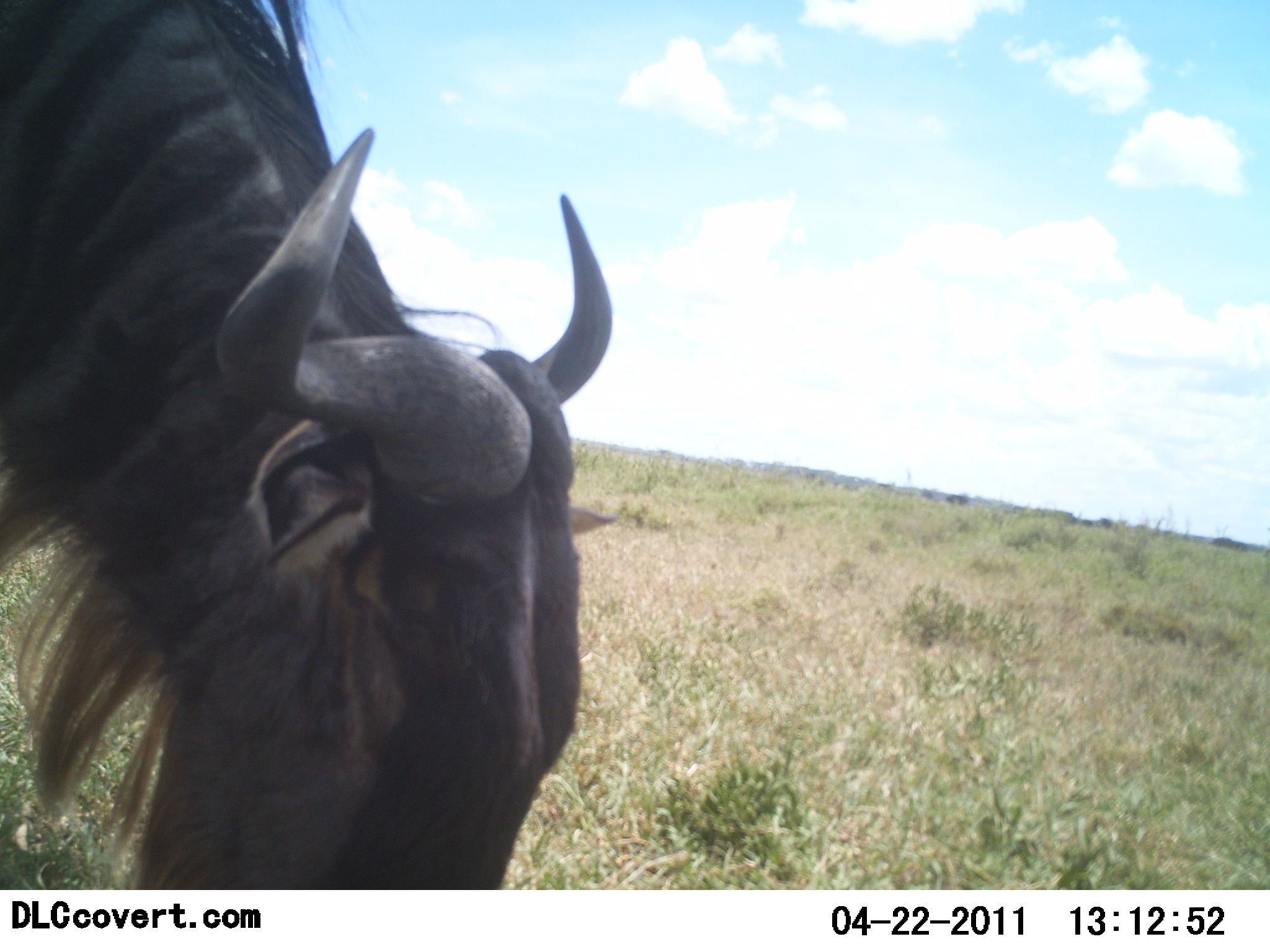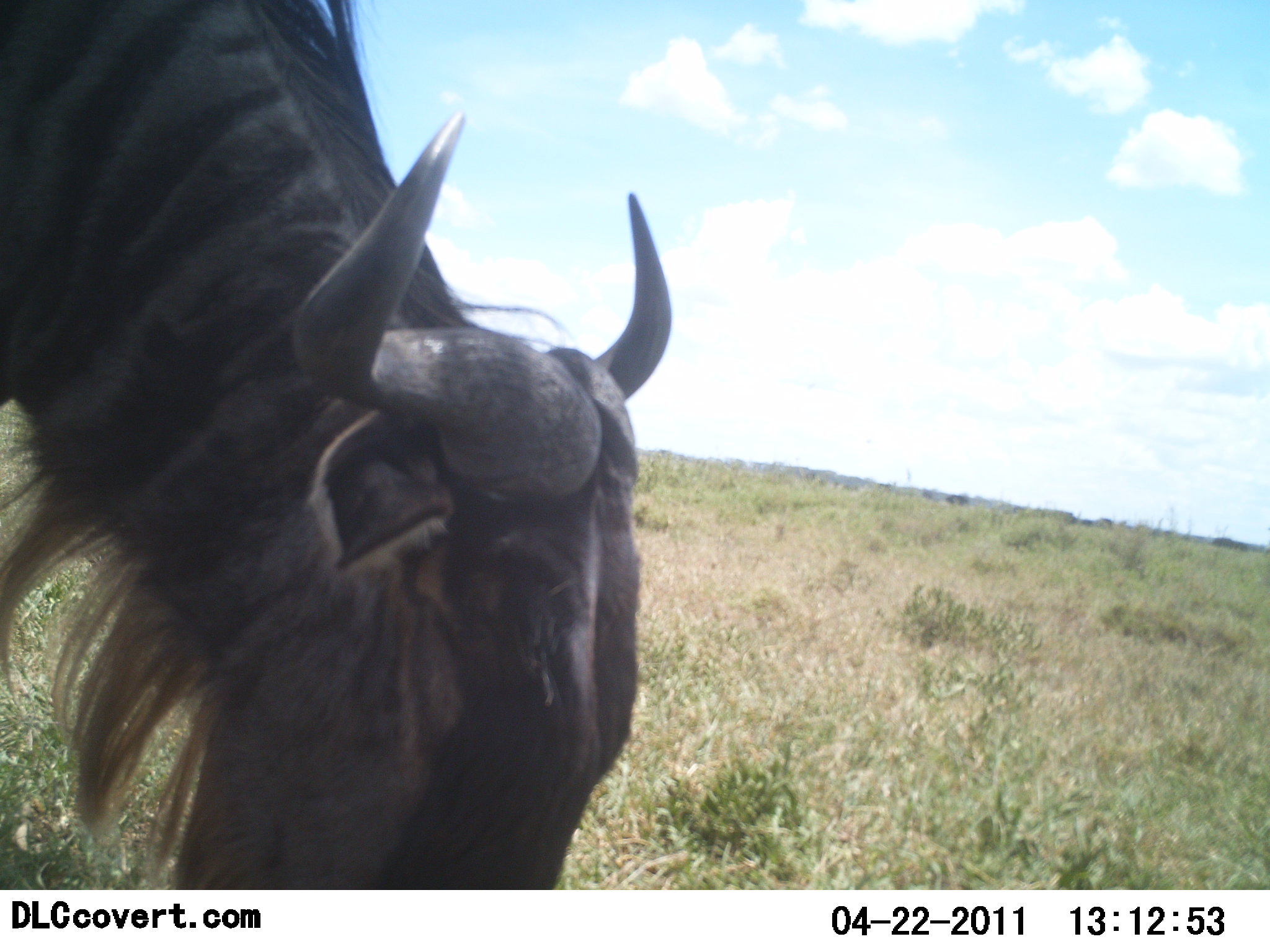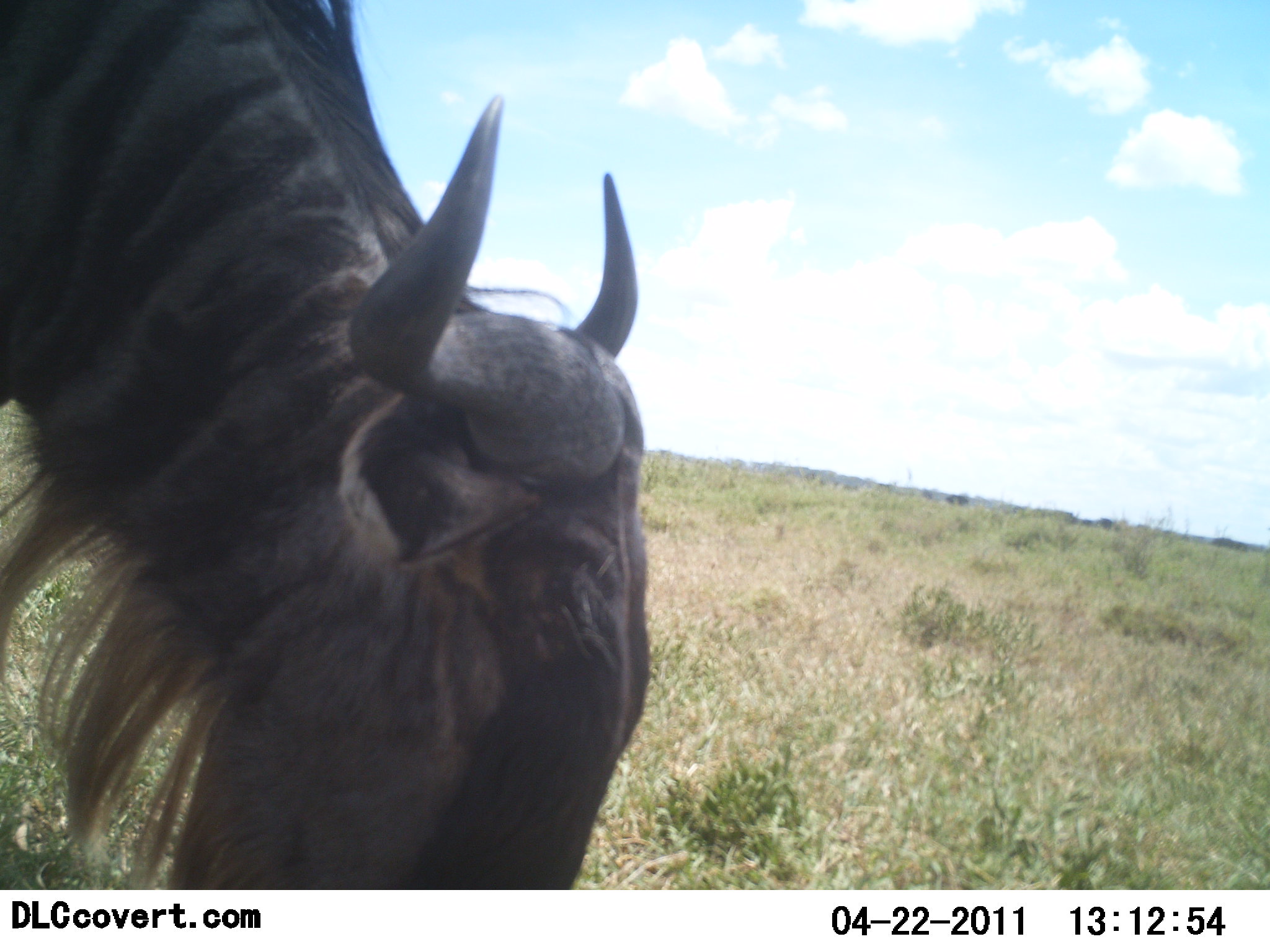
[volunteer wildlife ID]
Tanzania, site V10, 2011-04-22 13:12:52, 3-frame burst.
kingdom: Animalia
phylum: Chordata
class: Mammalia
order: Artiodactyla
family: Bovidae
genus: Connochaetes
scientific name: Connochaetes taurinus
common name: blue wildebeest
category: wildebeest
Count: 1.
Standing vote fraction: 17%.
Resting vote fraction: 0%.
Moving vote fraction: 0%.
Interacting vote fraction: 8%.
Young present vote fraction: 0%.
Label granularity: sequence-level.